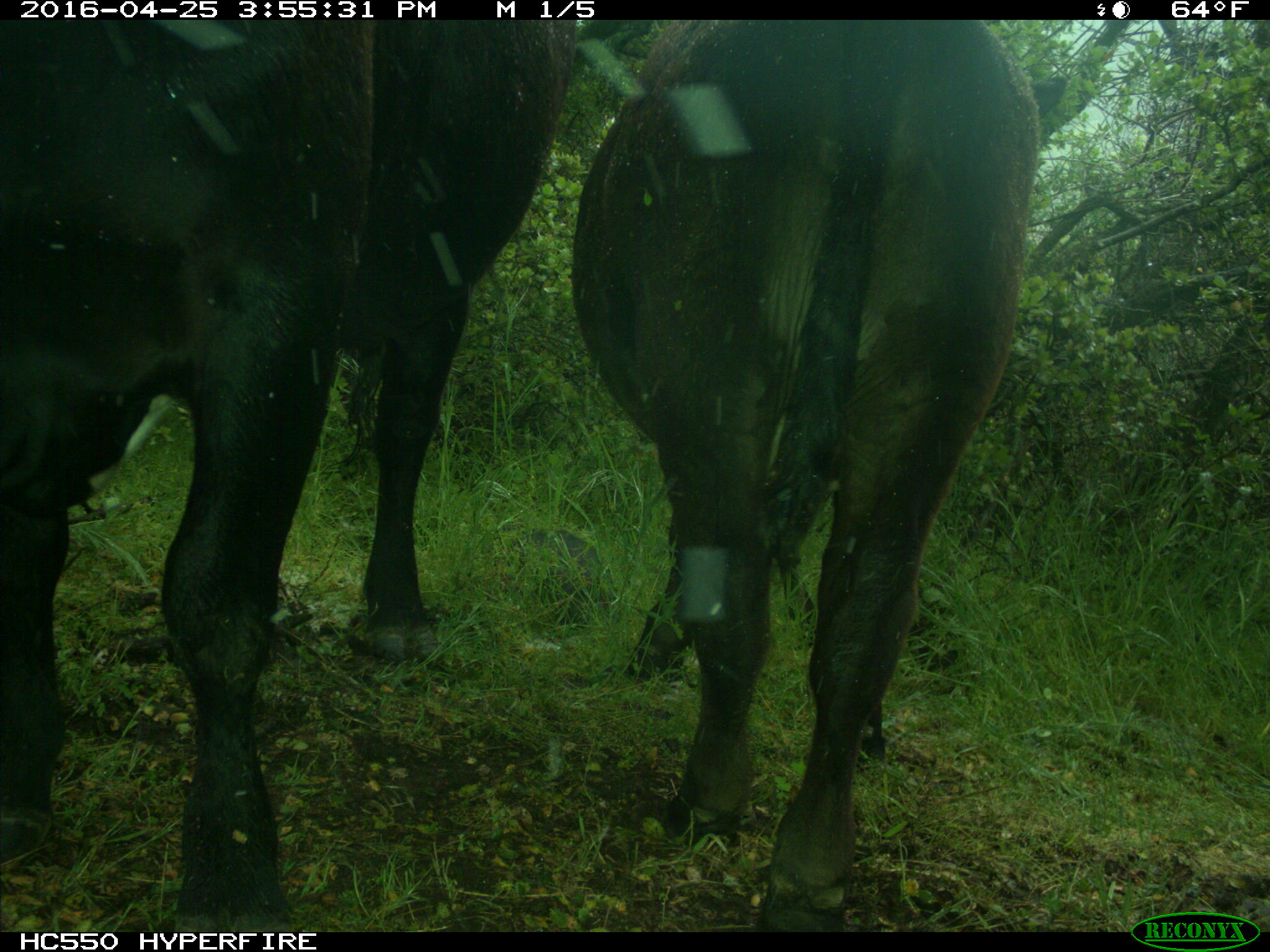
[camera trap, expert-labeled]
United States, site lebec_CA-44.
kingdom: Animalia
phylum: Chordata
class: Mammalia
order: Artiodactyla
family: Bovidae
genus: Bos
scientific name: Bos taurus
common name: domestic cow